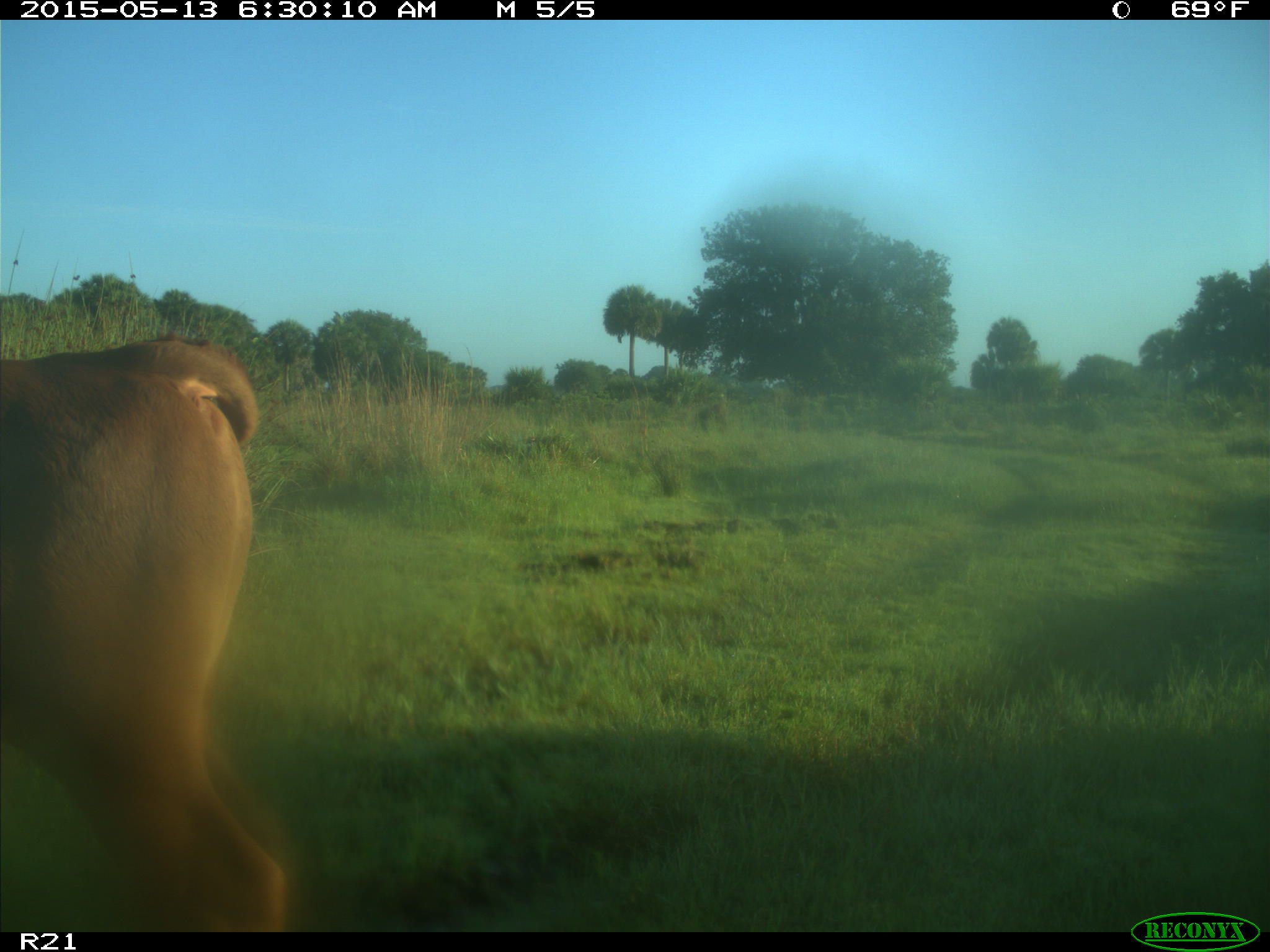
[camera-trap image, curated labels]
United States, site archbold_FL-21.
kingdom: Animalia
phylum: Chordata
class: Mammalia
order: Artiodactyla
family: Bovidae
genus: Bos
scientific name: Bos taurus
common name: domestic cow